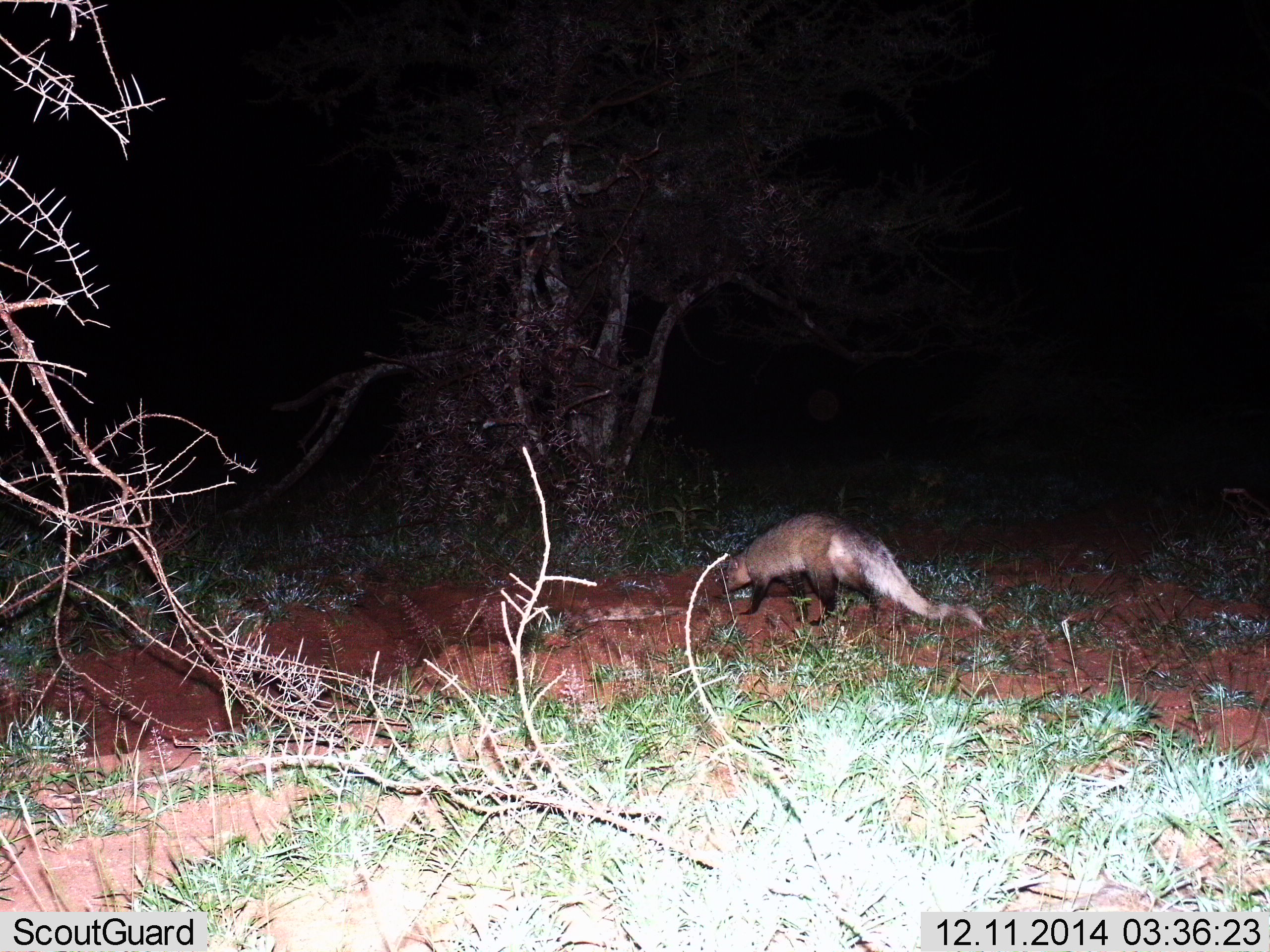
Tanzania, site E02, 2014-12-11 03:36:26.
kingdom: Animalia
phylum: Chordata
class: Mammalia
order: Carnivora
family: Herpestidae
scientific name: Herpestidae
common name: mongoose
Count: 1.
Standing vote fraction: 50%.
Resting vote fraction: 0%.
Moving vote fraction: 50%.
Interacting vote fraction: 0%.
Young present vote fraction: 0%.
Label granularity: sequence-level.